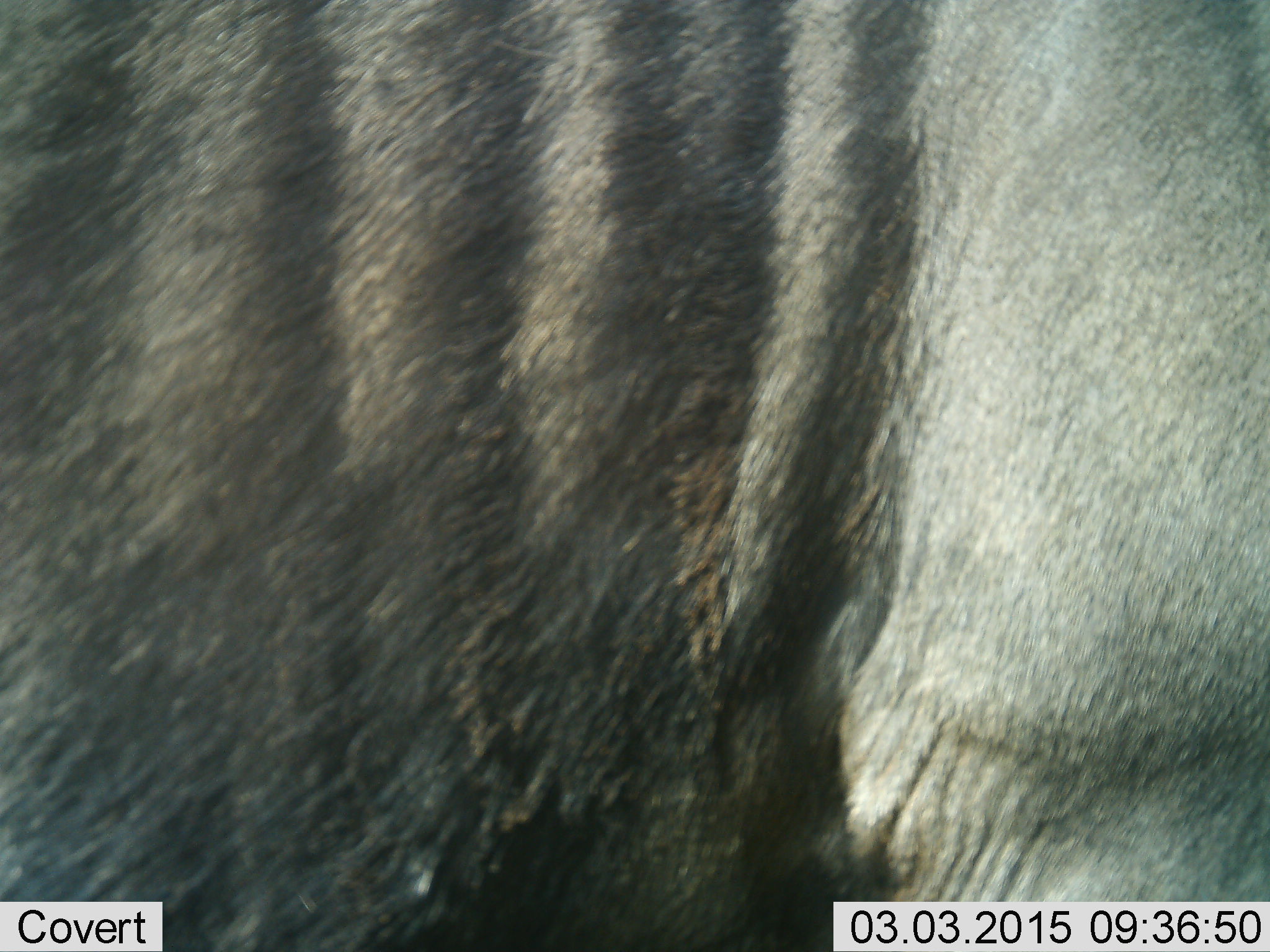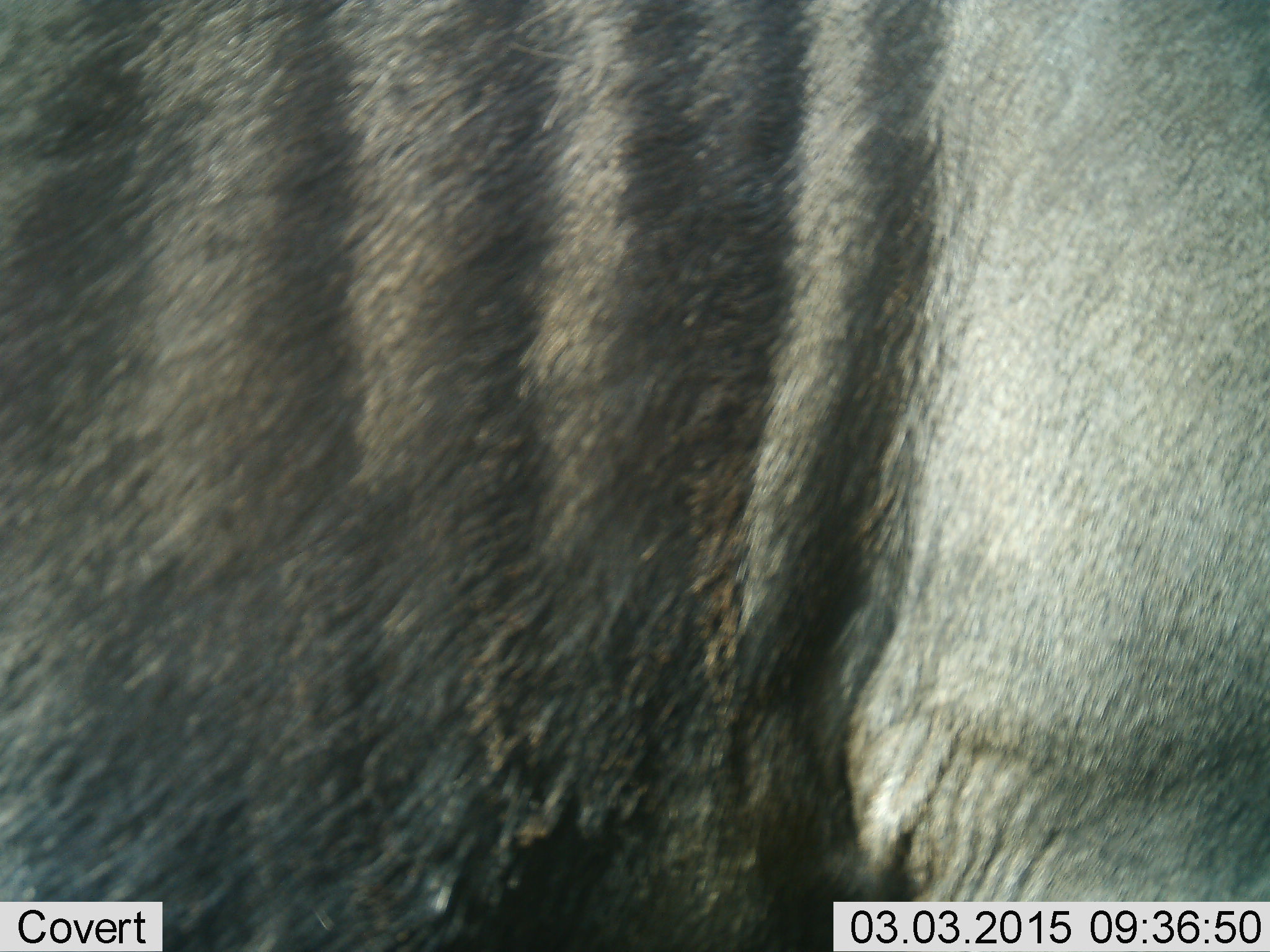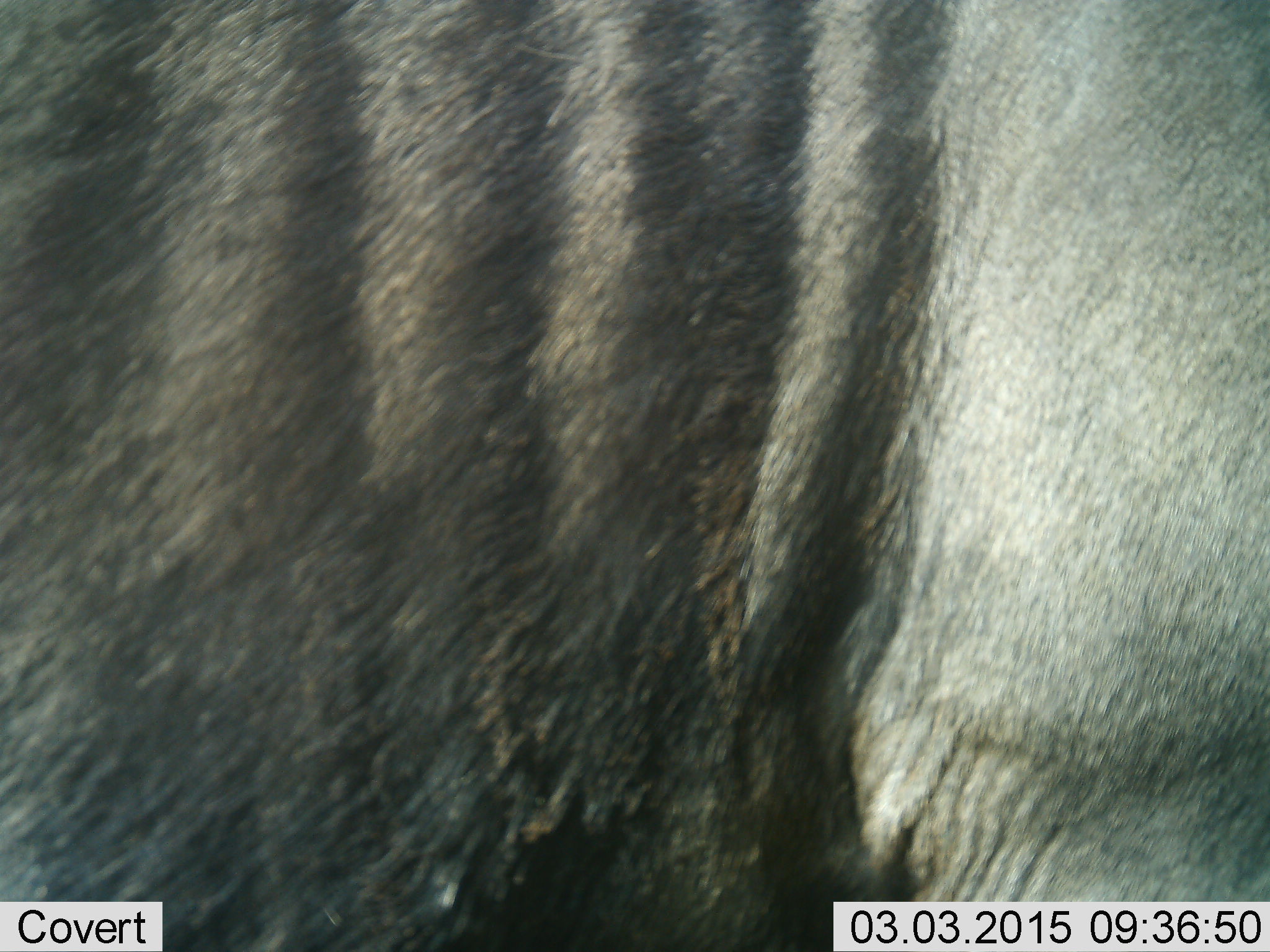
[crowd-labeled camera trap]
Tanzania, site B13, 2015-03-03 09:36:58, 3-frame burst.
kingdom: Animalia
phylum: Chordata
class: Mammalia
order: Artiodactyla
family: Bovidae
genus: Connochaetes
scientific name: Connochaetes taurinus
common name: blue wildebeest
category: wildebeest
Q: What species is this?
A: Wildebeest (blue wildebeest) (Connochaetes taurinus).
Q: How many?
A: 1.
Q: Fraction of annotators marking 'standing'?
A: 90%.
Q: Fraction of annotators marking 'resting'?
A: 0%.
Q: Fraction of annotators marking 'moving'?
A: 10%.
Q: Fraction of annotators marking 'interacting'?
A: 0%.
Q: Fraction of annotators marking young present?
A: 0%.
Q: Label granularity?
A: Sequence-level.